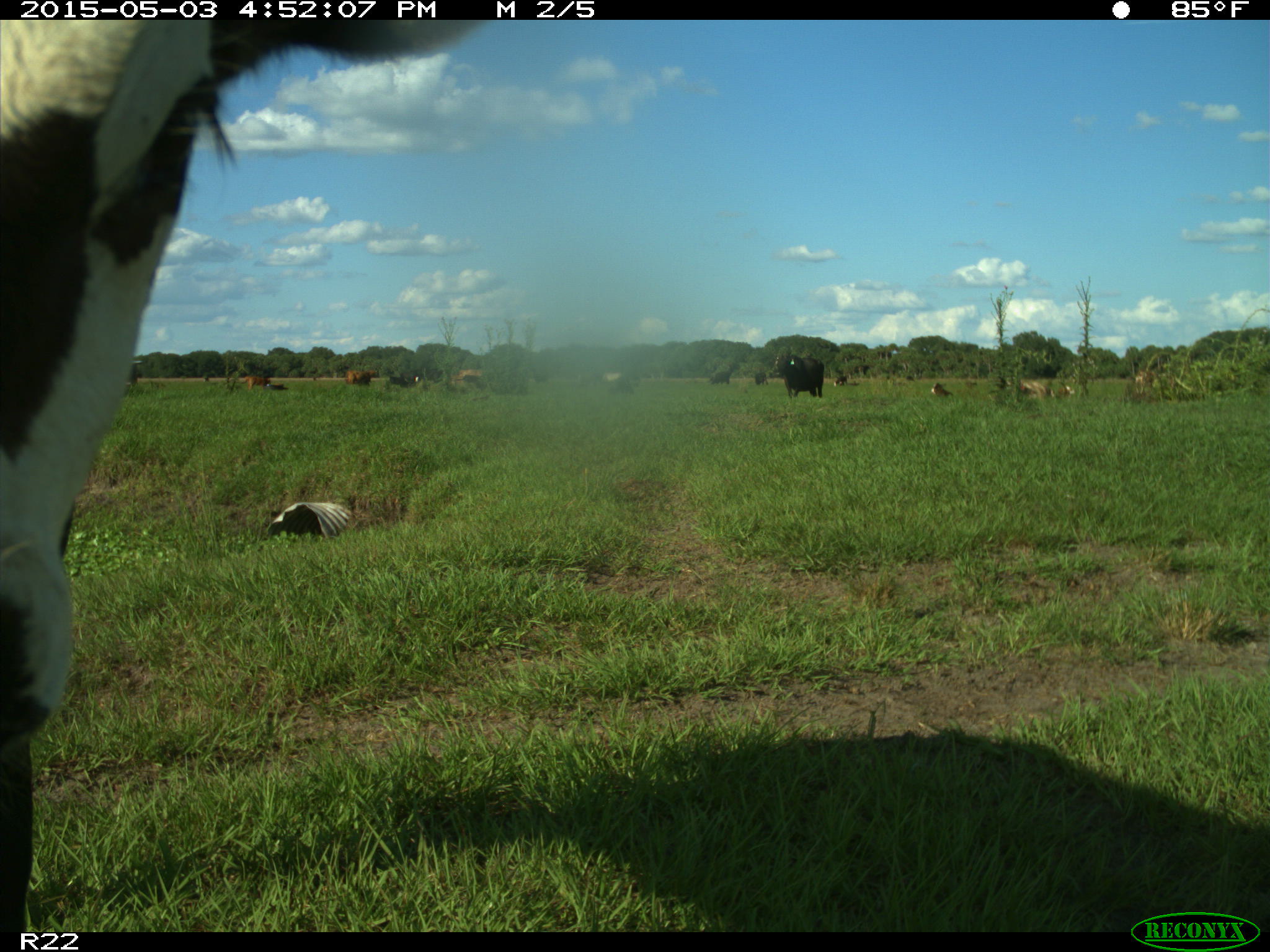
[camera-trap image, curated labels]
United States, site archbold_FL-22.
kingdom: Animalia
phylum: Chordata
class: Mammalia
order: Artiodactyla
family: Bovidae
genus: Bos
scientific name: Bos taurus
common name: domestic cow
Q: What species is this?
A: Bos taurus (domestic cow).